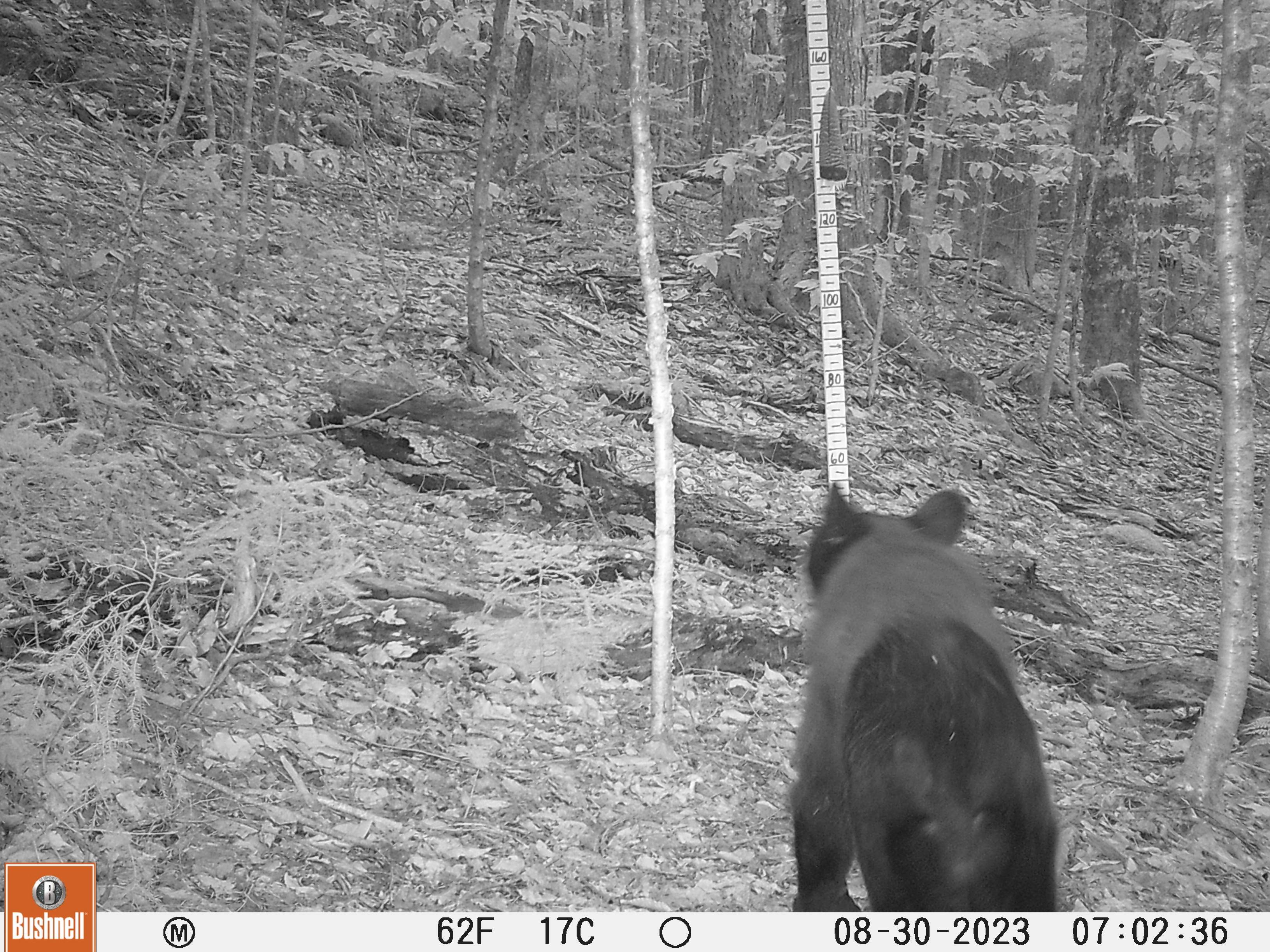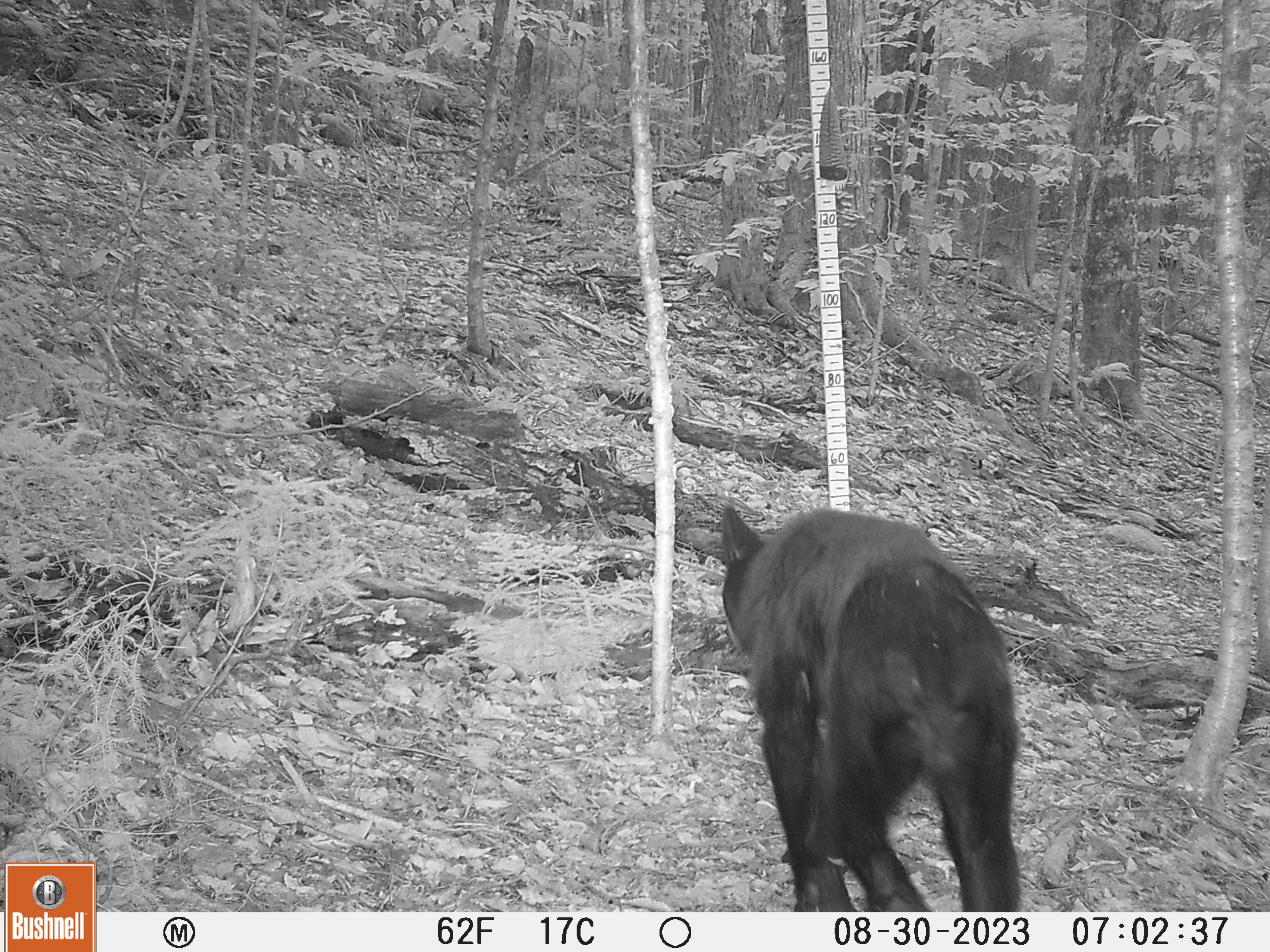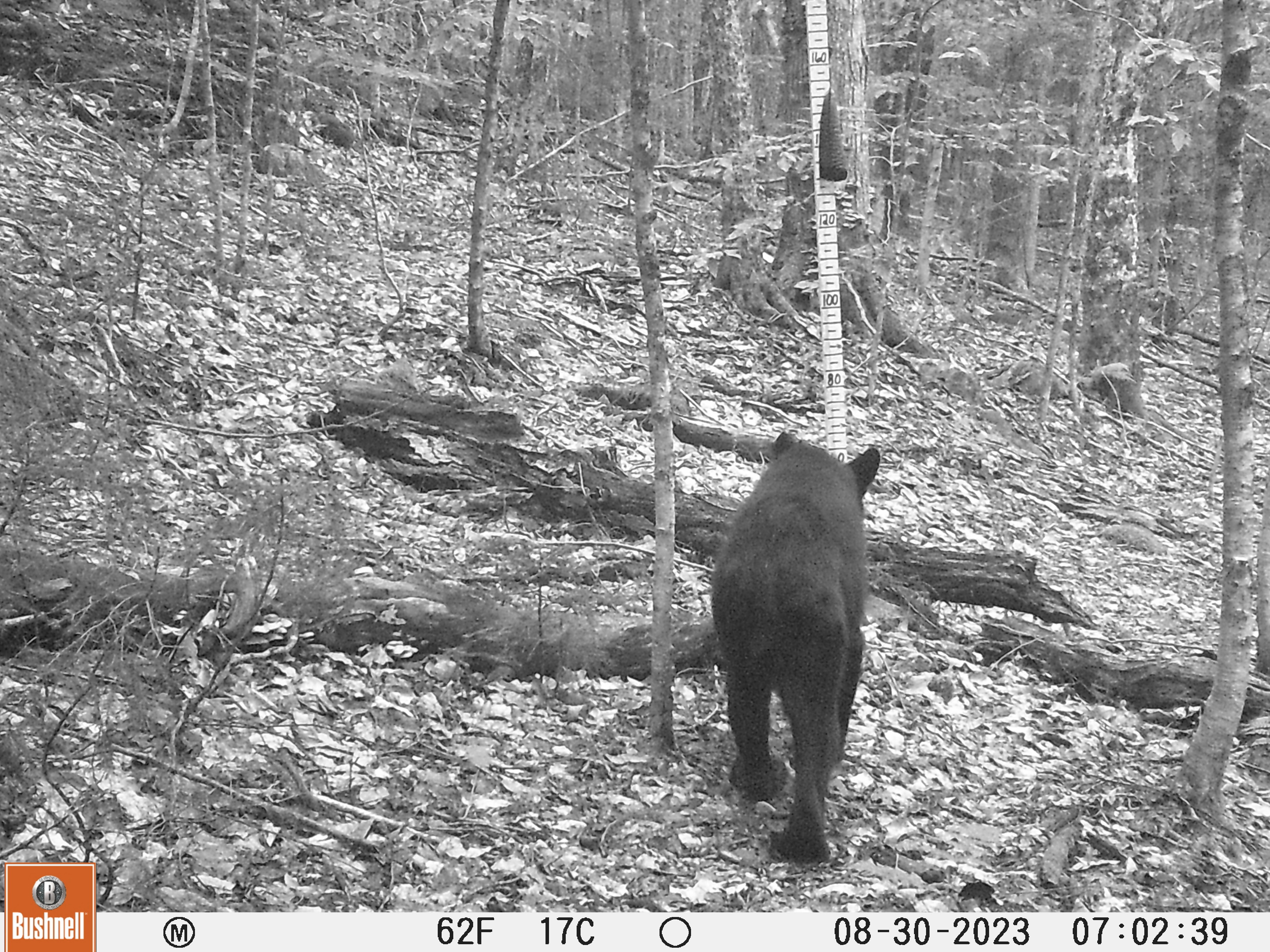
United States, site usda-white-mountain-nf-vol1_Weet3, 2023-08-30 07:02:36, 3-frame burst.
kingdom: Animalia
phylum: Chordata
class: Mammalia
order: Carnivora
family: Ursidae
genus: Ursus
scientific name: Ursus americanus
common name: black bear